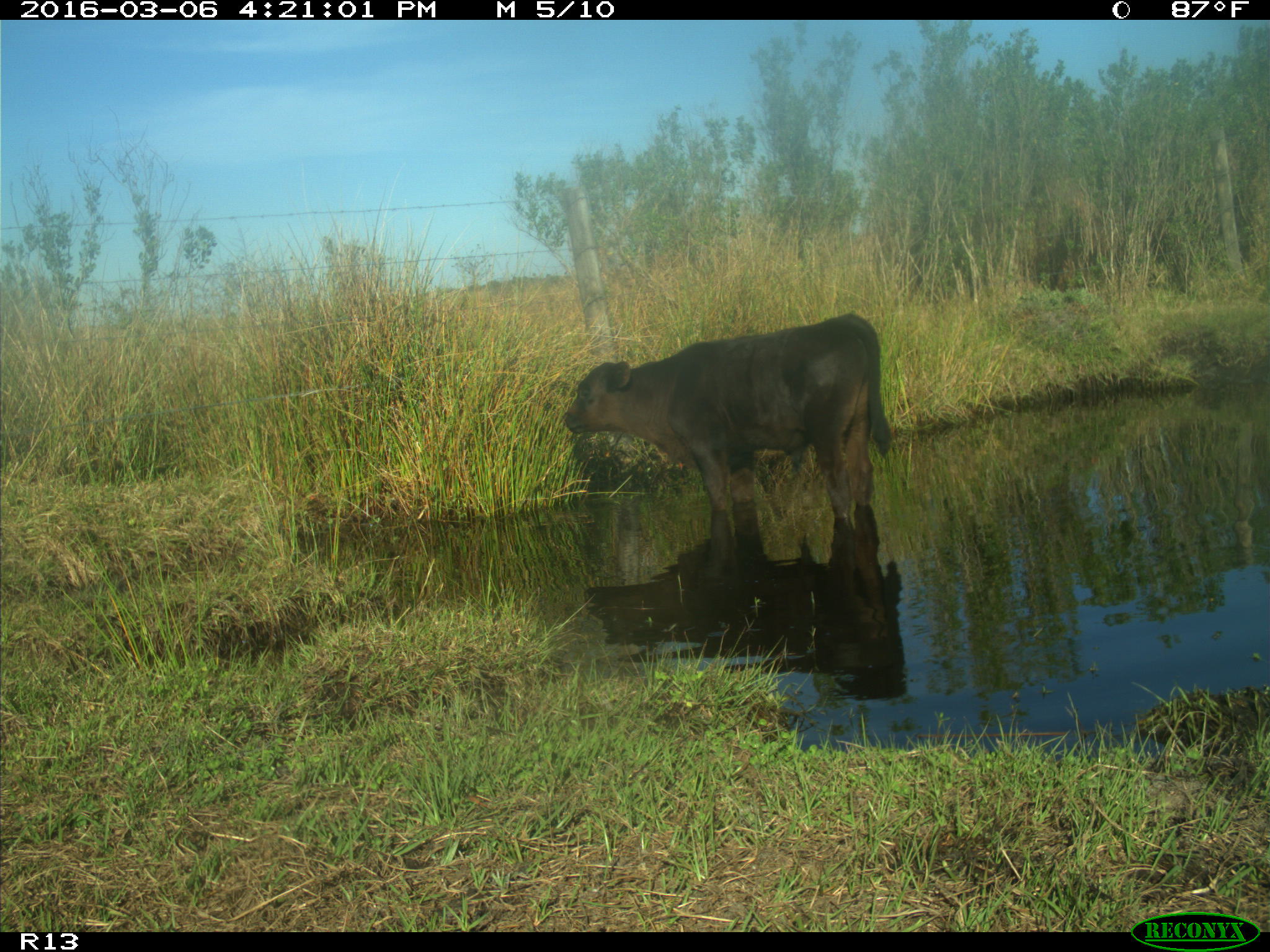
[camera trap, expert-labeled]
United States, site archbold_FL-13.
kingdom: Animalia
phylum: Chordata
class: Mammalia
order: Artiodactyla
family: Bovidae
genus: Bos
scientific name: Bos taurus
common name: domestic cow